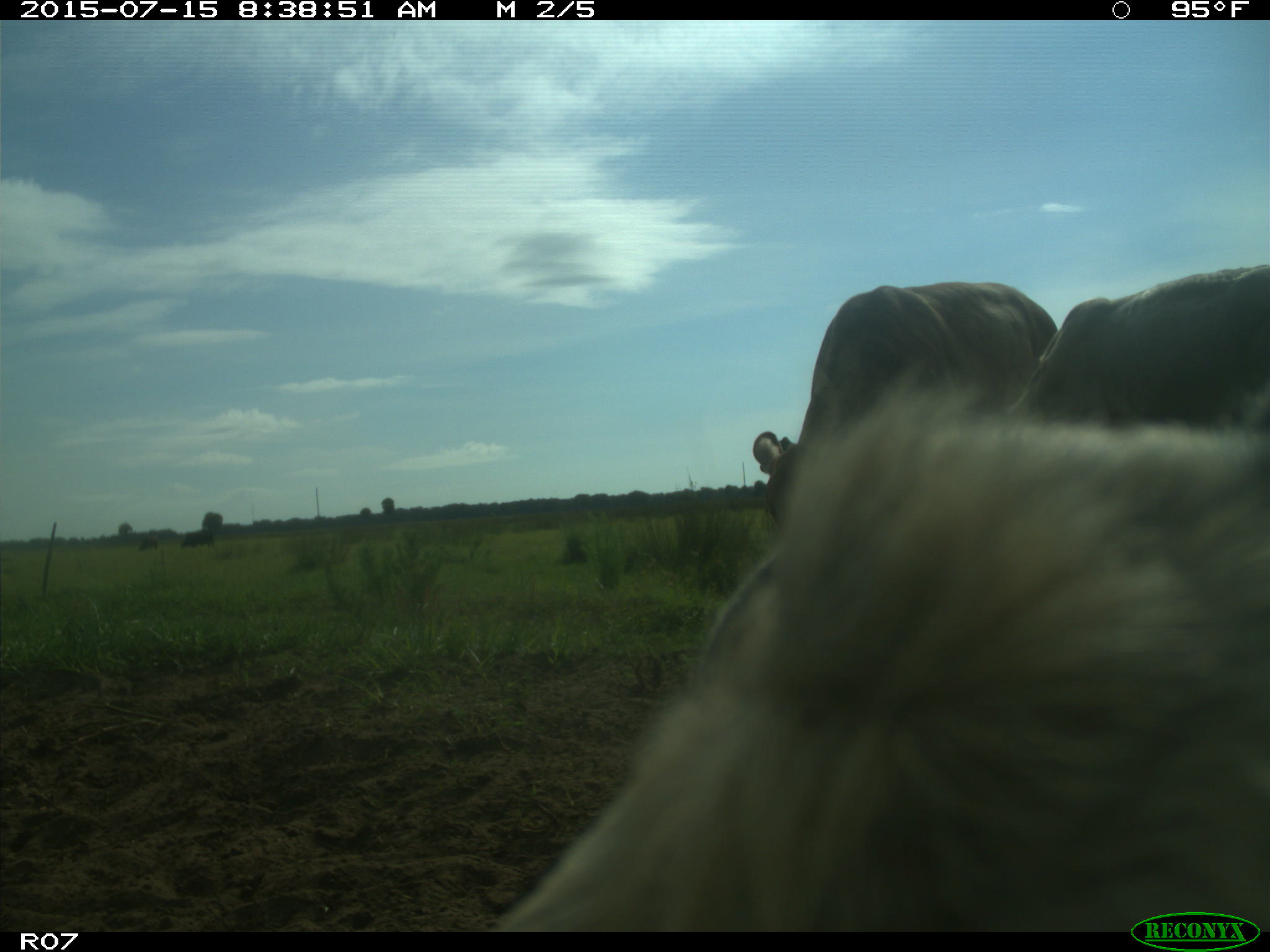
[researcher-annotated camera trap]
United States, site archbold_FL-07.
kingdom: Animalia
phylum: Chordata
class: Mammalia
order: Artiodactyla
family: Bovidae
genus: Bos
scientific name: Bos taurus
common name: domestic cow